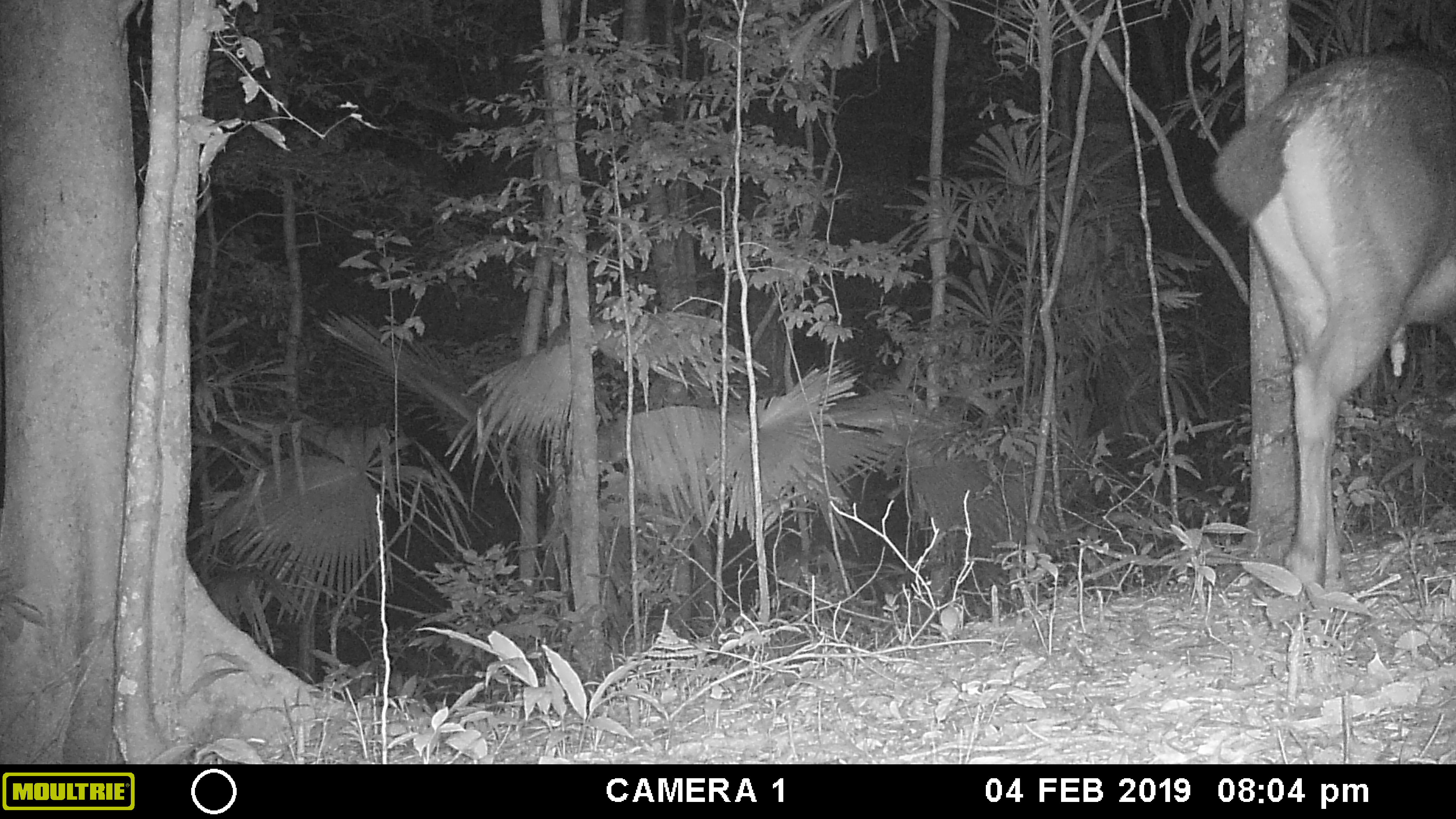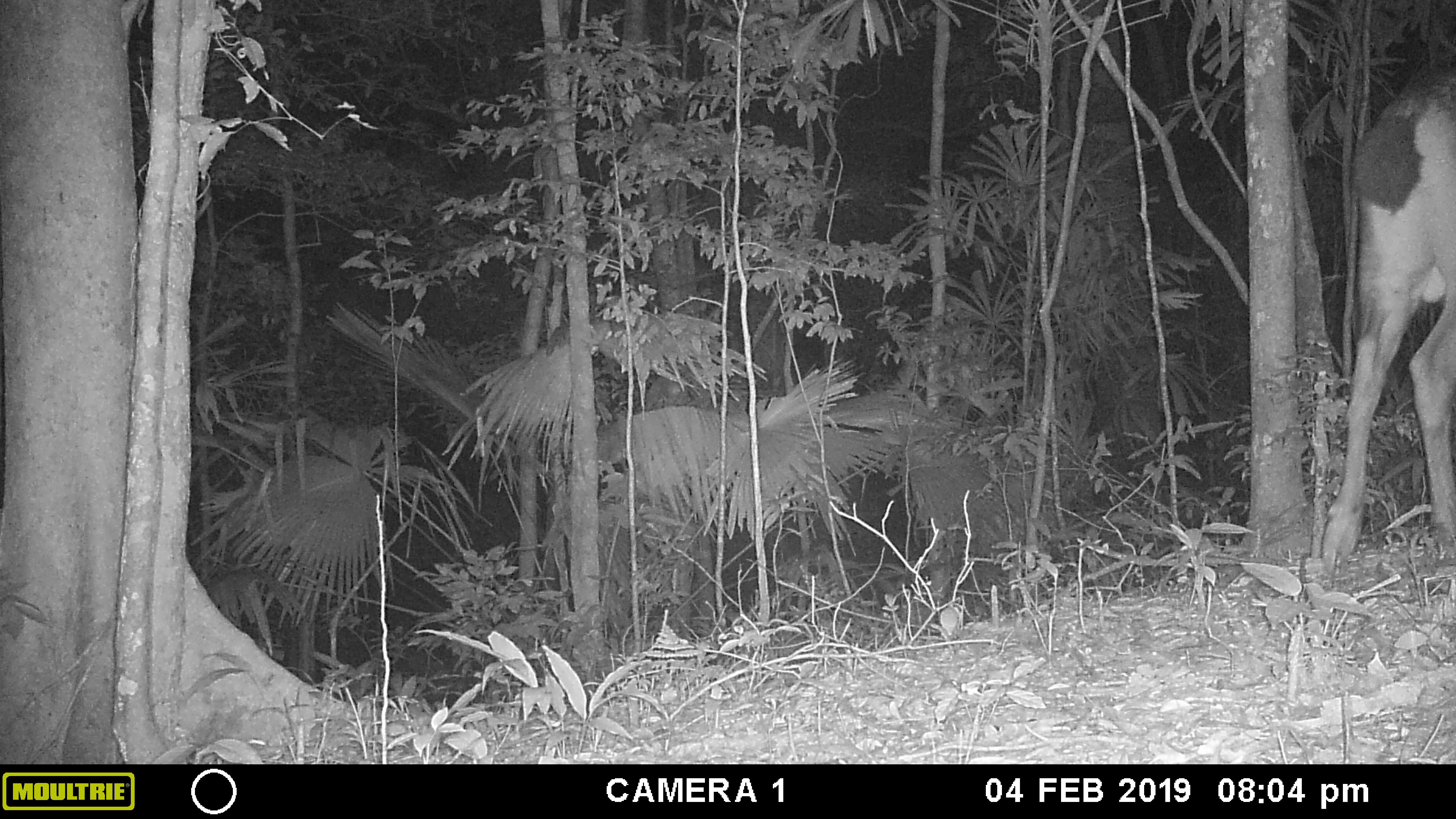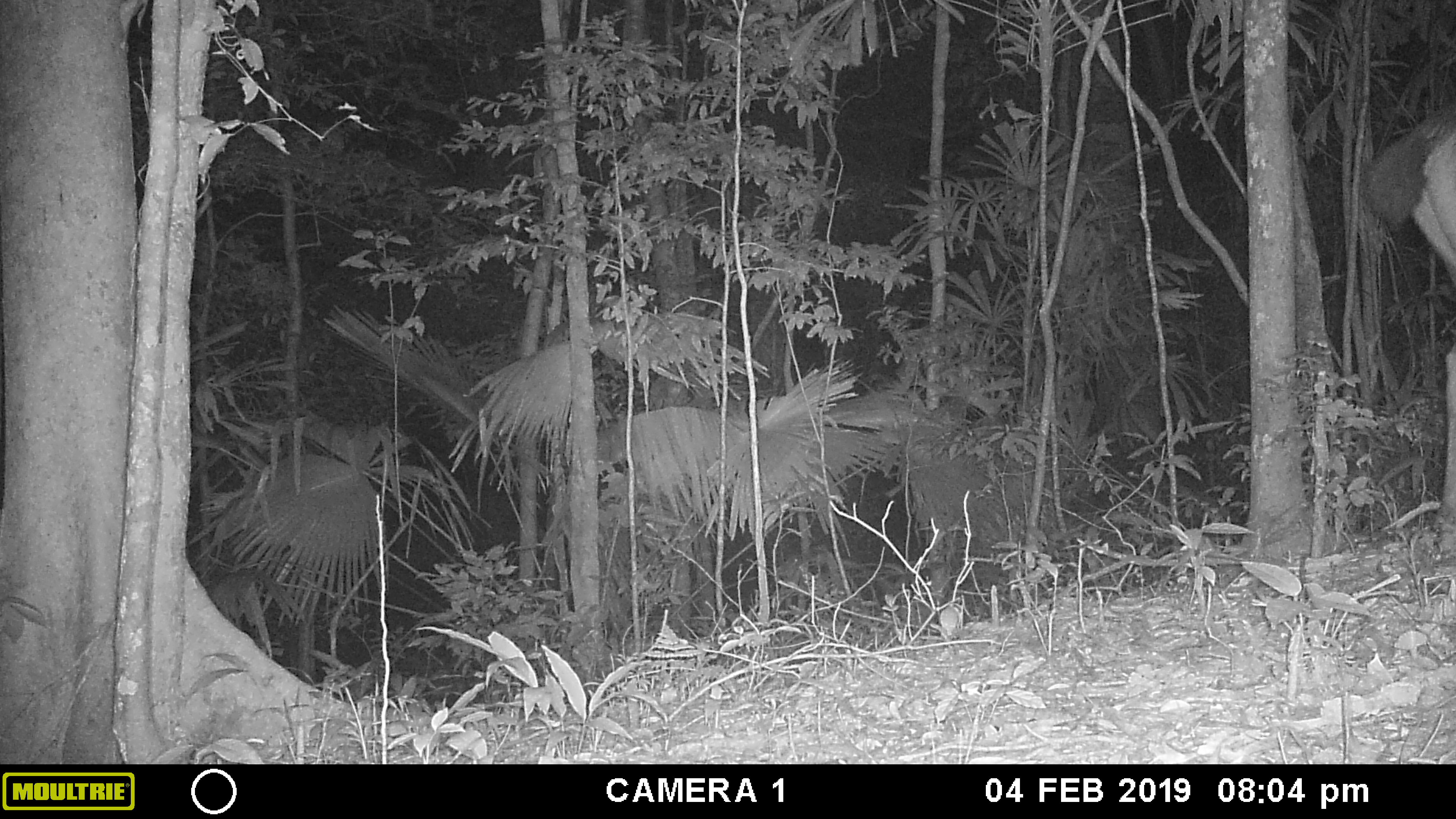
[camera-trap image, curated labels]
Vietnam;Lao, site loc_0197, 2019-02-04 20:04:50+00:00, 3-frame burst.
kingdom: Animalia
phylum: Chordata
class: Mammalia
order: Artiodactyla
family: Cervidae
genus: Rusa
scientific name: Rusa unicolor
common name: sambar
Sambar (Rusa unicolor). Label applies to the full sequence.